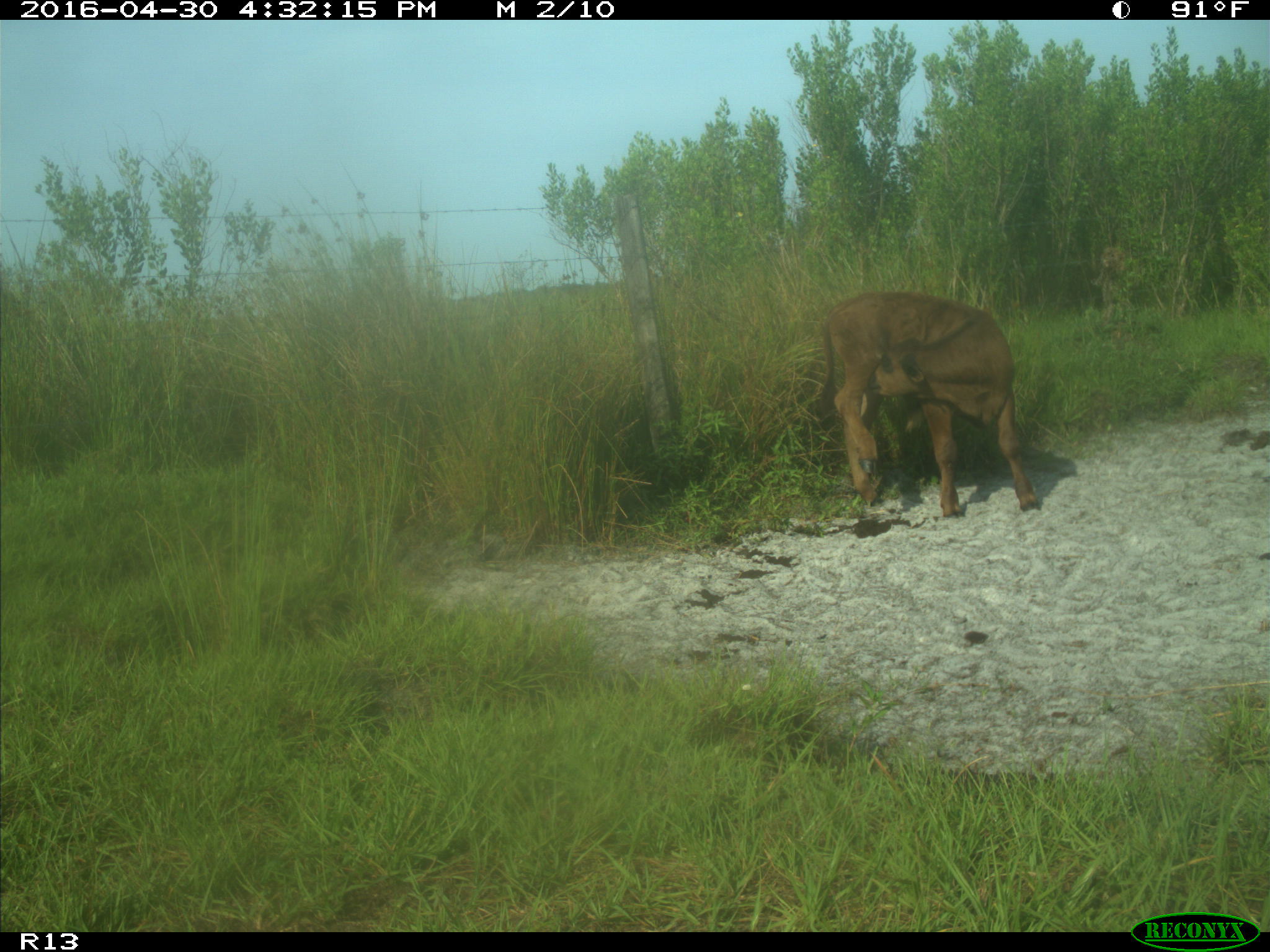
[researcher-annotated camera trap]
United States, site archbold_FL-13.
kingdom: Animalia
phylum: Chordata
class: Mammalia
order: Artiodactyla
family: Bovidae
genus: Bos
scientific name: Bos taurus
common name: domestic cow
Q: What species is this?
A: Bos taurus (domestic cow).